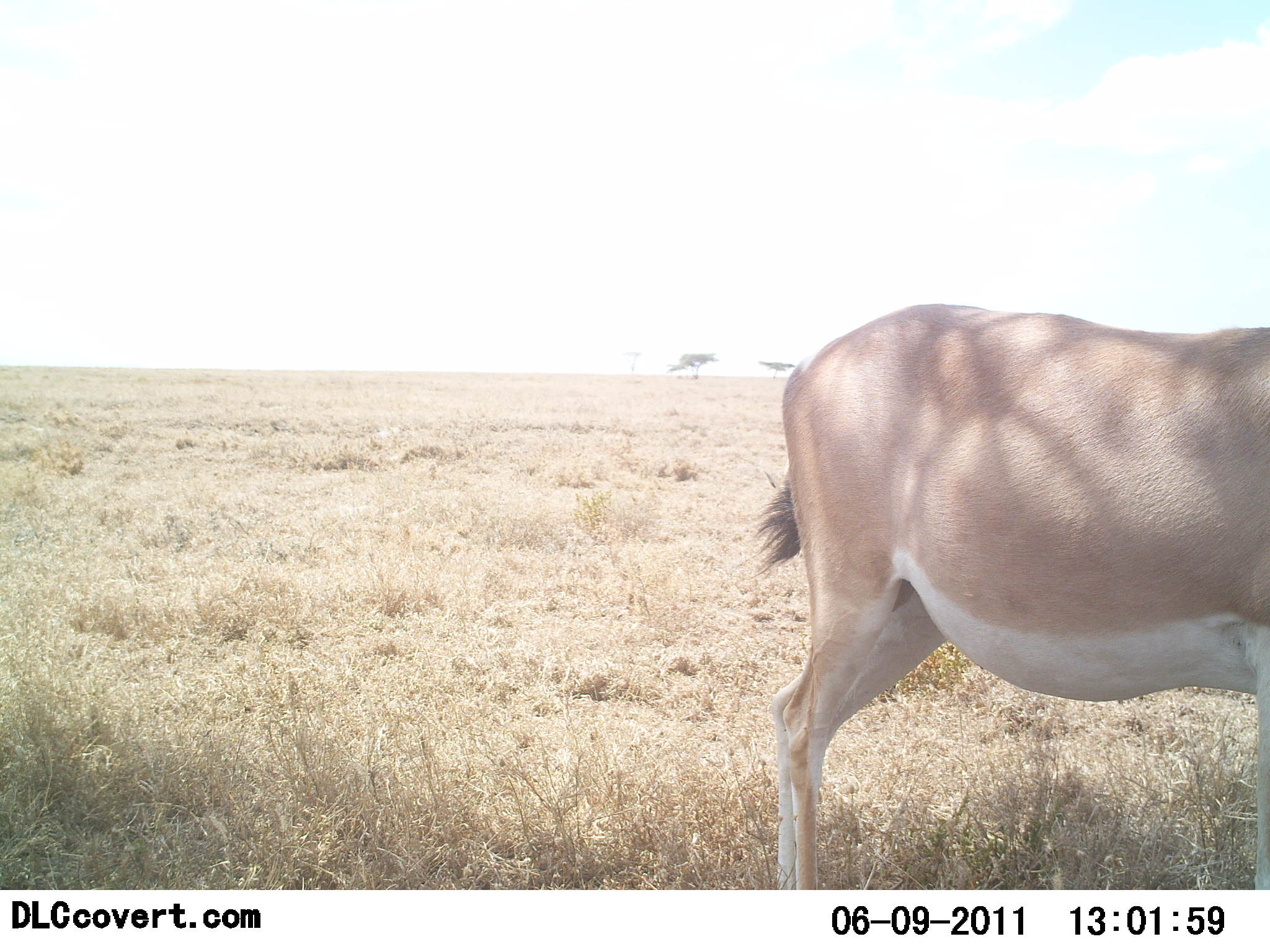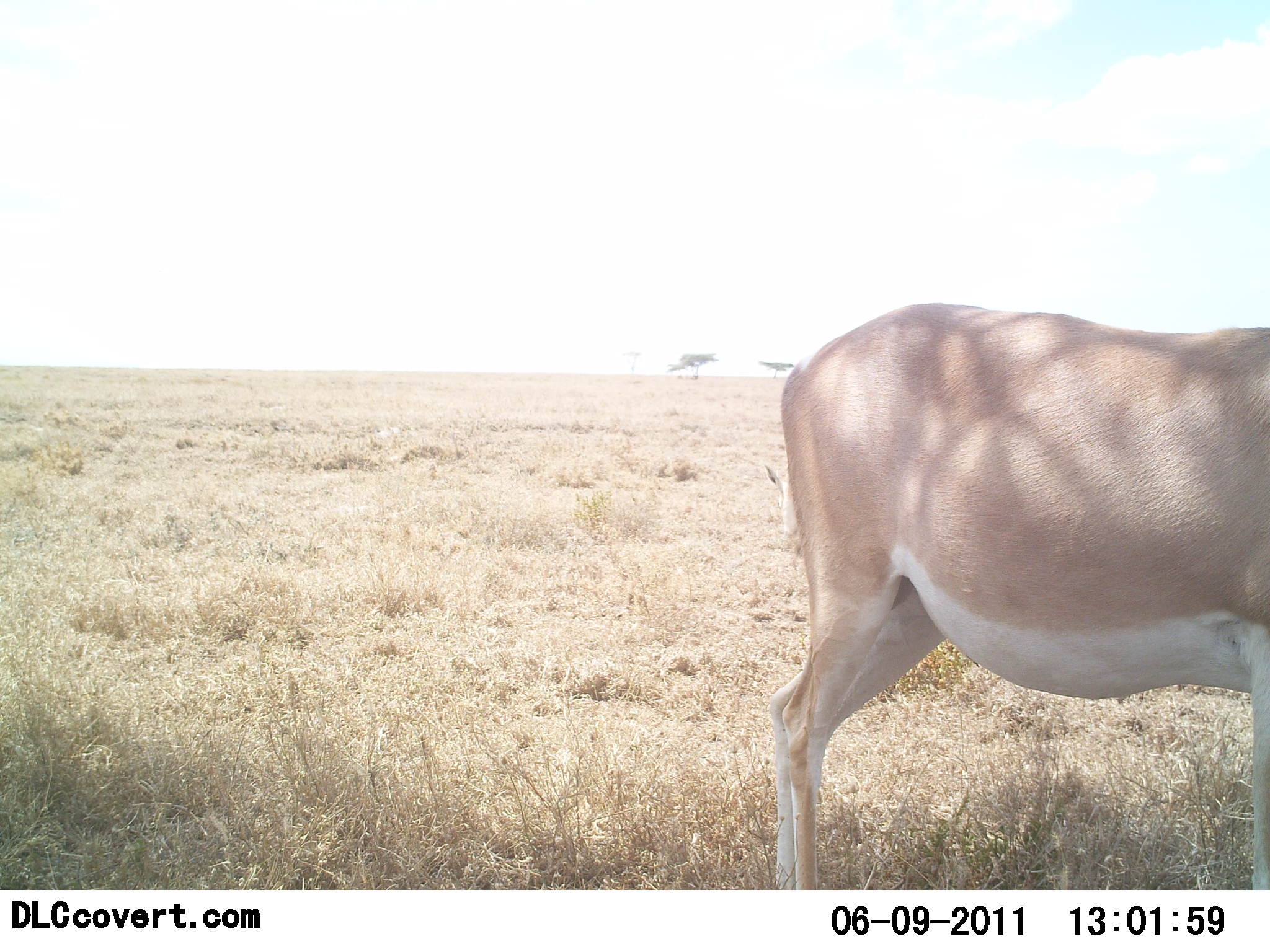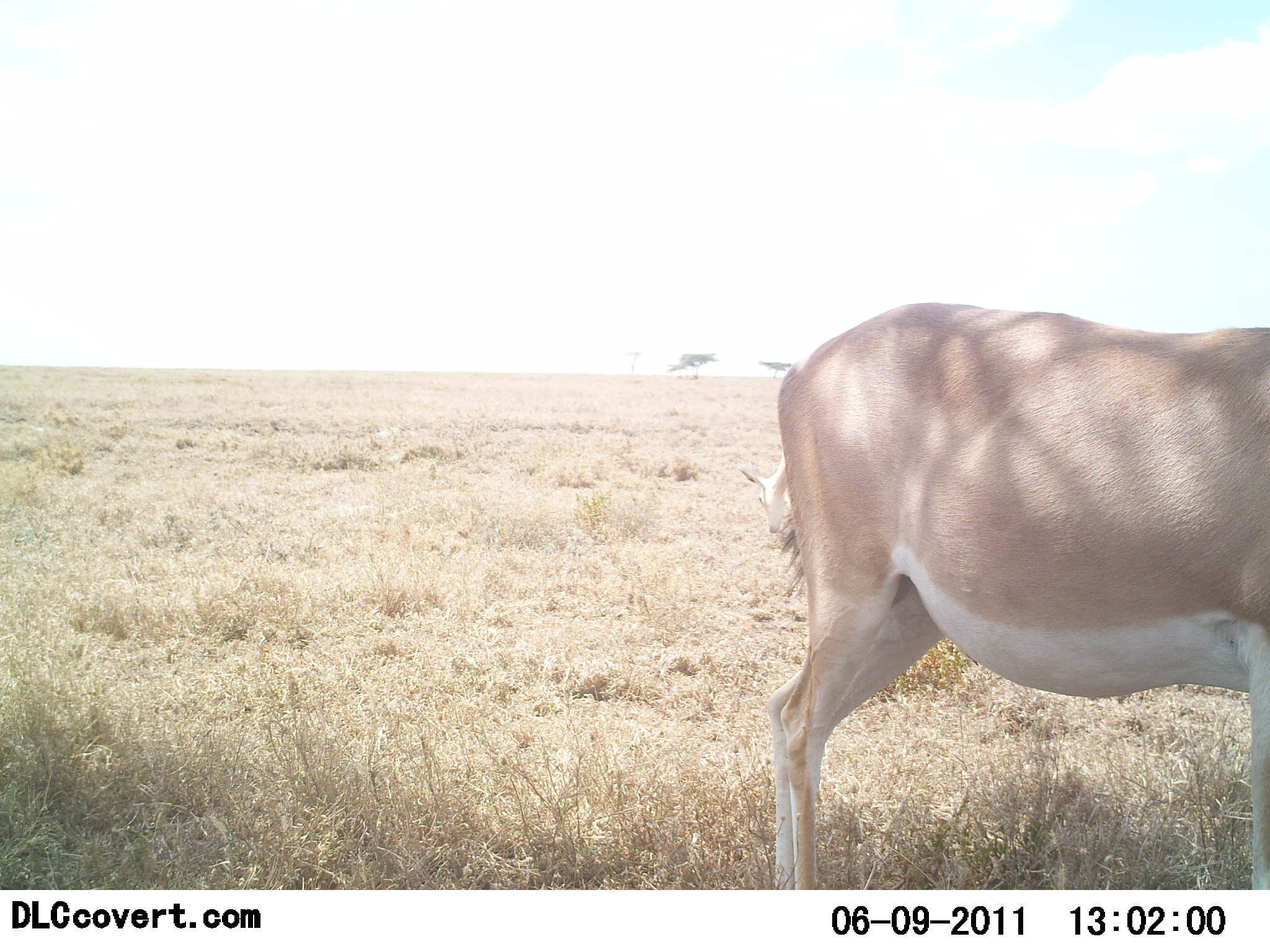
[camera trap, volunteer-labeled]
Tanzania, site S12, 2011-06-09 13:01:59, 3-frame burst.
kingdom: Animalia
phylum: Chordata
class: Mammalia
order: Artiodactyla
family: Bovidae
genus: Nanger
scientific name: Nanger granti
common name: grant's gazelle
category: gazellegrants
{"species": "gazellegrants (grant's gazelle) (Nanger granti)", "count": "1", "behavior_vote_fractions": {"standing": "92%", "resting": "8%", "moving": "0%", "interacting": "0%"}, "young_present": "0%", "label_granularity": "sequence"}